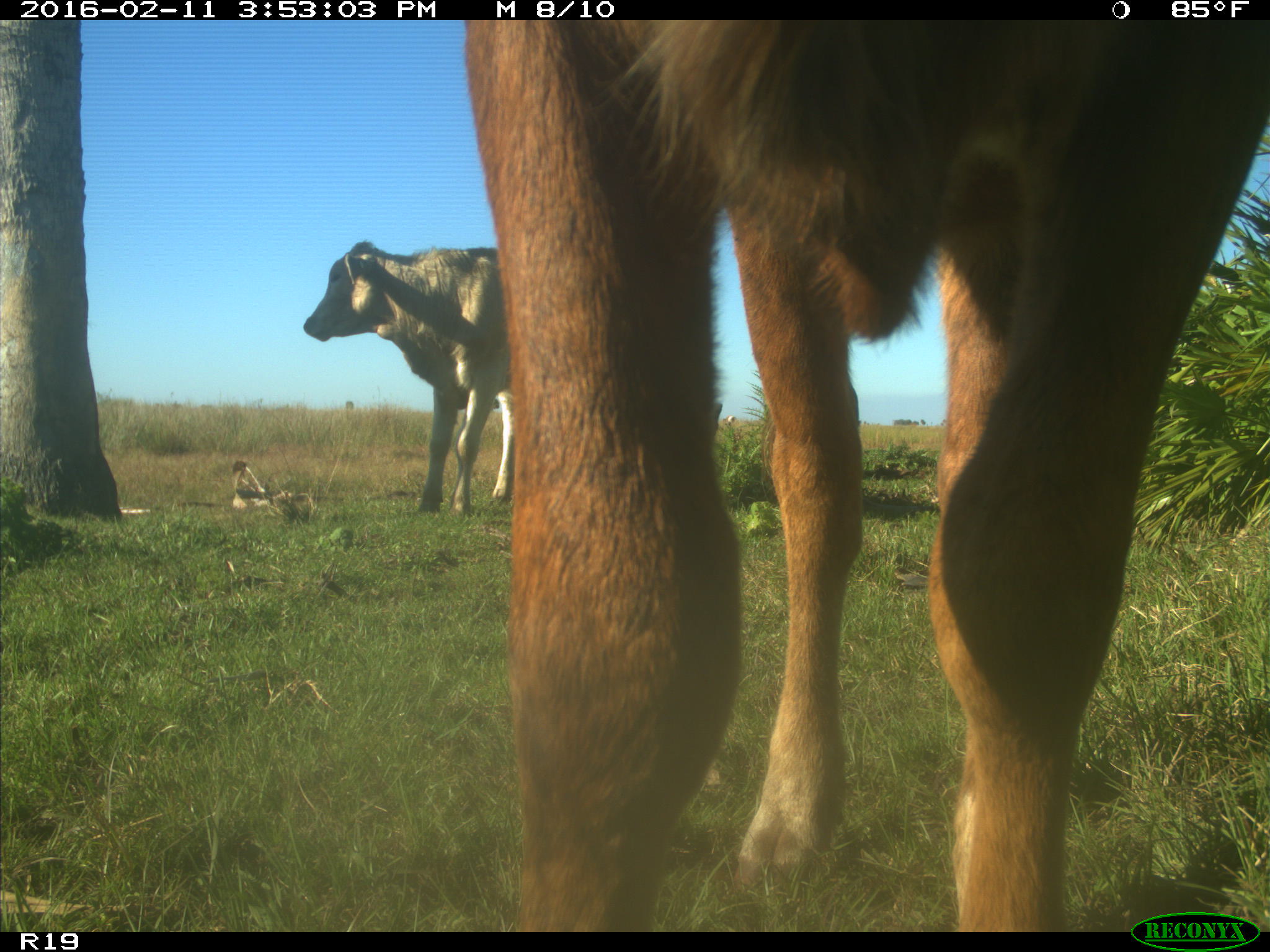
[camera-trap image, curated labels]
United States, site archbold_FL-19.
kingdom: Animalia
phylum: Chordata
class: Mammalia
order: Artiodactyla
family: Bovidae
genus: Bos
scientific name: Bos taurus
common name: domestic cow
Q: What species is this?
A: Bos taurus (domestic cow).